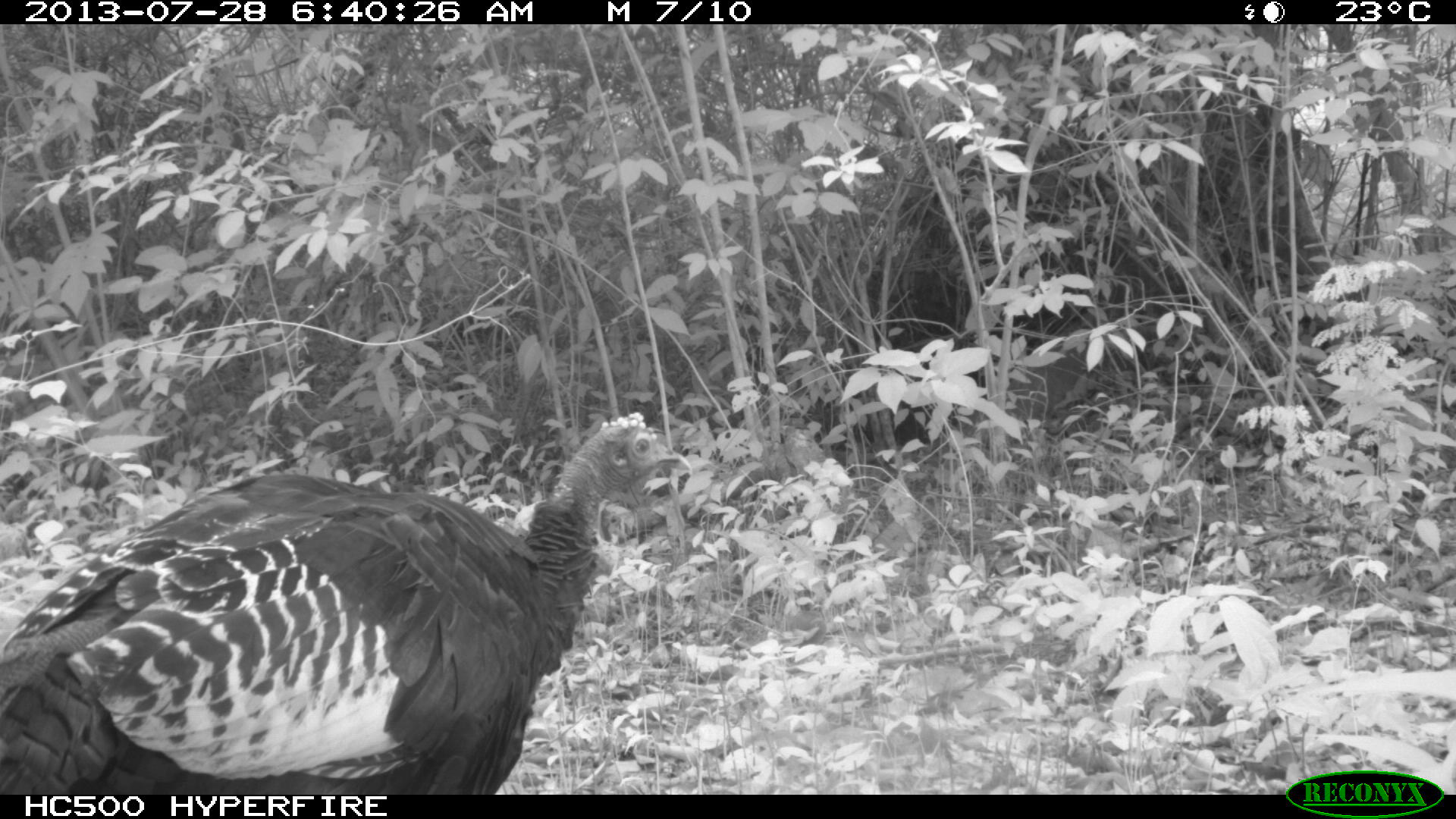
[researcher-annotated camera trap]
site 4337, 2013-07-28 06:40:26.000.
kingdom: Animalia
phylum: Chordata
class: Aves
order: Galliformes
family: Phasianidae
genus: Meleagris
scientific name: Meleagris ocellata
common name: ocellated turkey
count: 1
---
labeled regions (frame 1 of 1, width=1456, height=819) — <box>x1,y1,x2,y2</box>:
meleagris ocellata: <box>0,410,692,794</box>